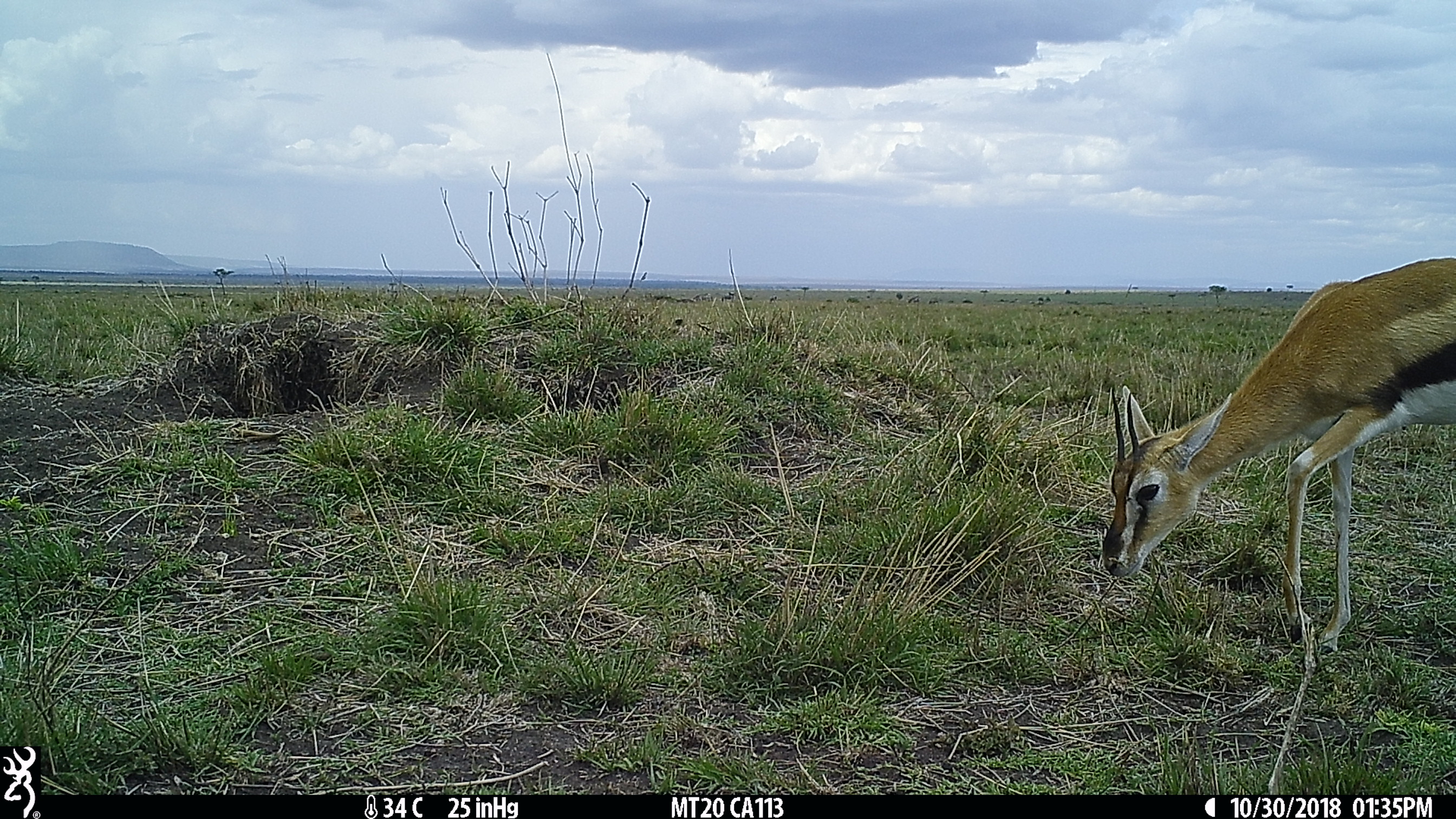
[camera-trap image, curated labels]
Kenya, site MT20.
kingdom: Animalia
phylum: Chordata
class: Mammalia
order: Artiodactyla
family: Bovidae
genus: Eudorcas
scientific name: Eudorcas thomsonii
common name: thomon's gazelle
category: gazelle thomsons